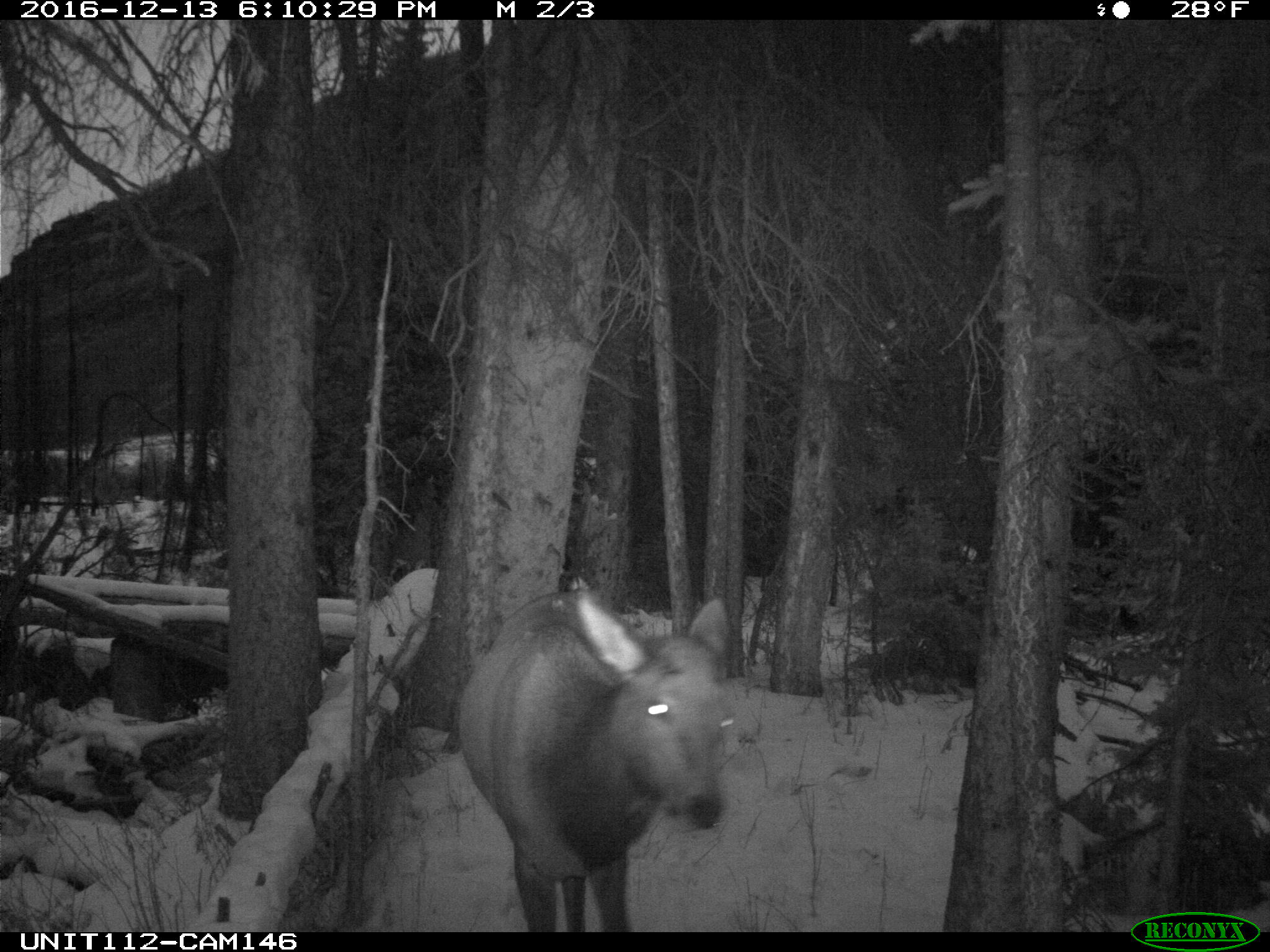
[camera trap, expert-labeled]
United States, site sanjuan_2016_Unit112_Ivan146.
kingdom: Animalia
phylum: Chordata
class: Mammalia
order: Artiodactyla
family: Cervidae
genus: Cervus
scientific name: Cervus elaphus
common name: red deer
Cervus elaphus (red deer).